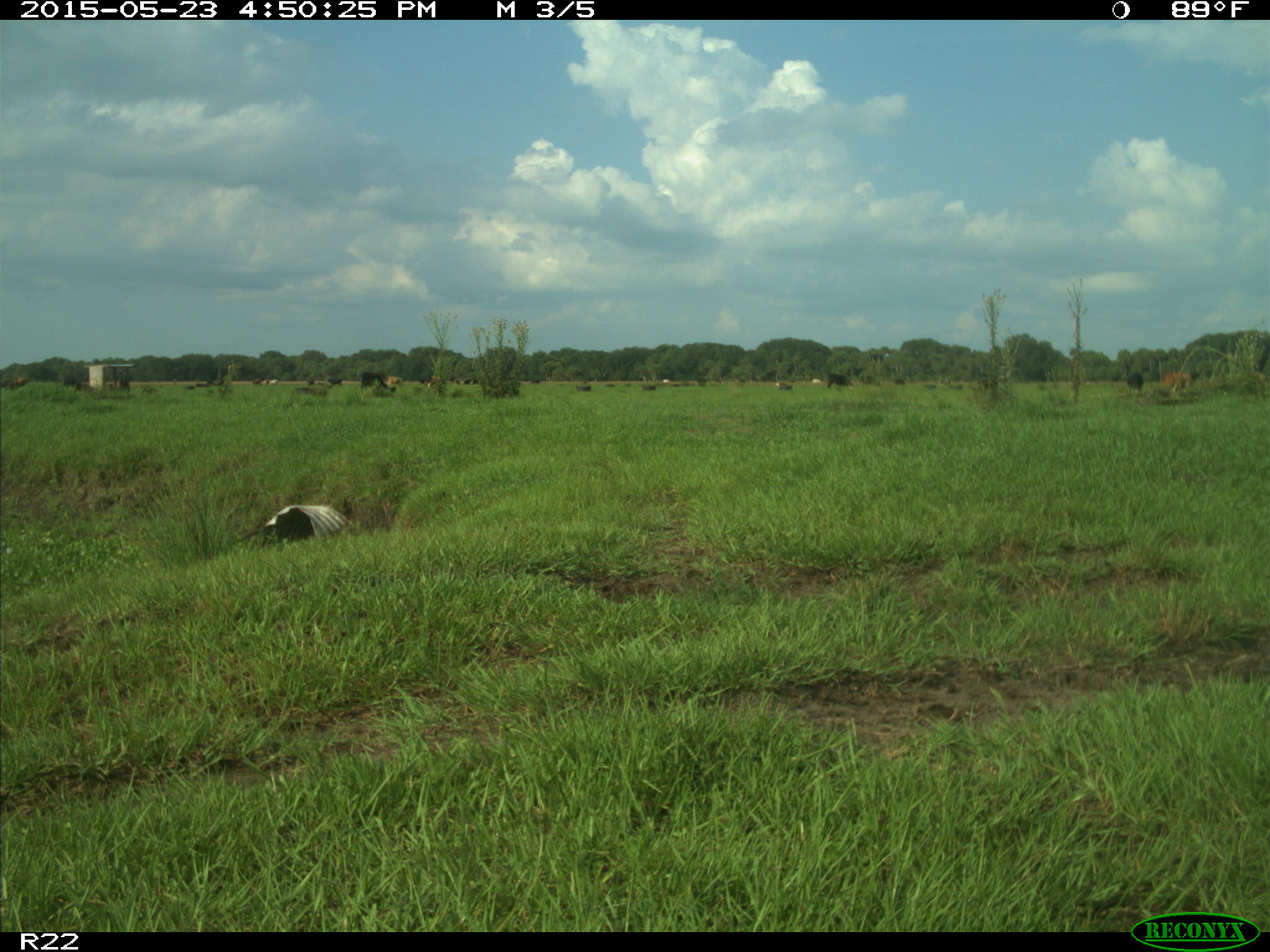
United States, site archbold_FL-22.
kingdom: Animalia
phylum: Chordata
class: Mammalia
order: Artiodactyla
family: Bovidae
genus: Bos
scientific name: Bos taurus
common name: domestic cow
Bos taurus (domestic cow).